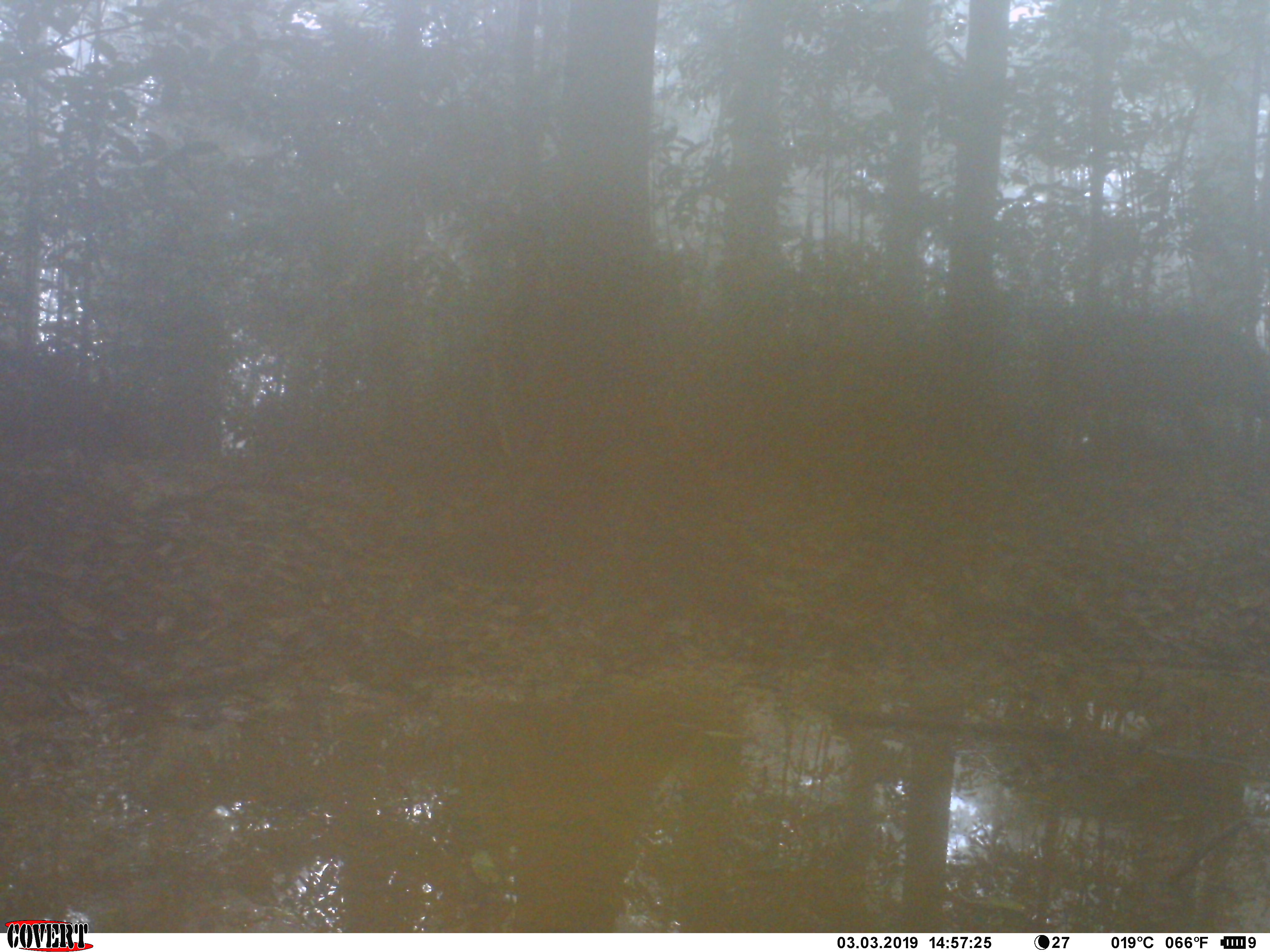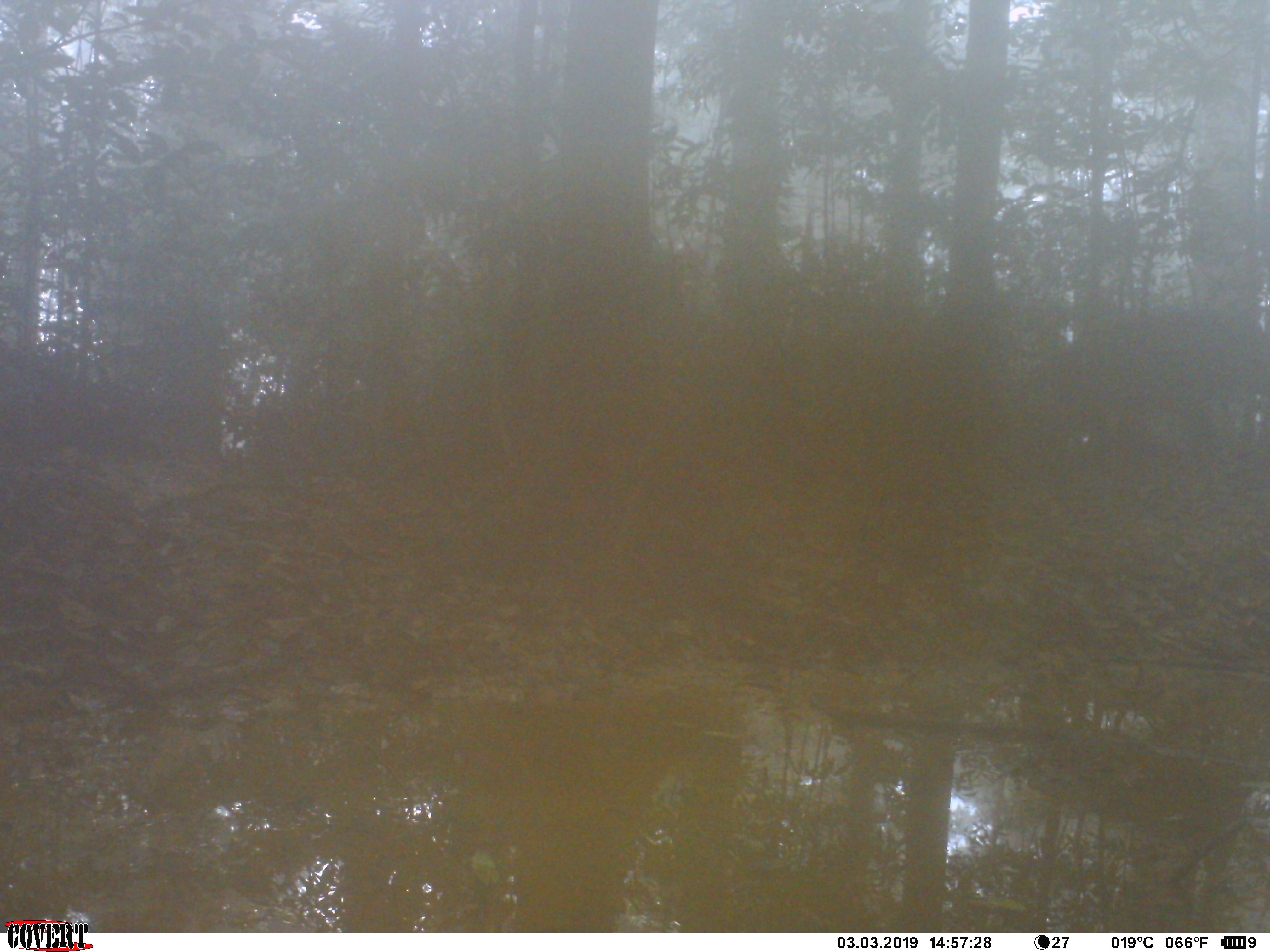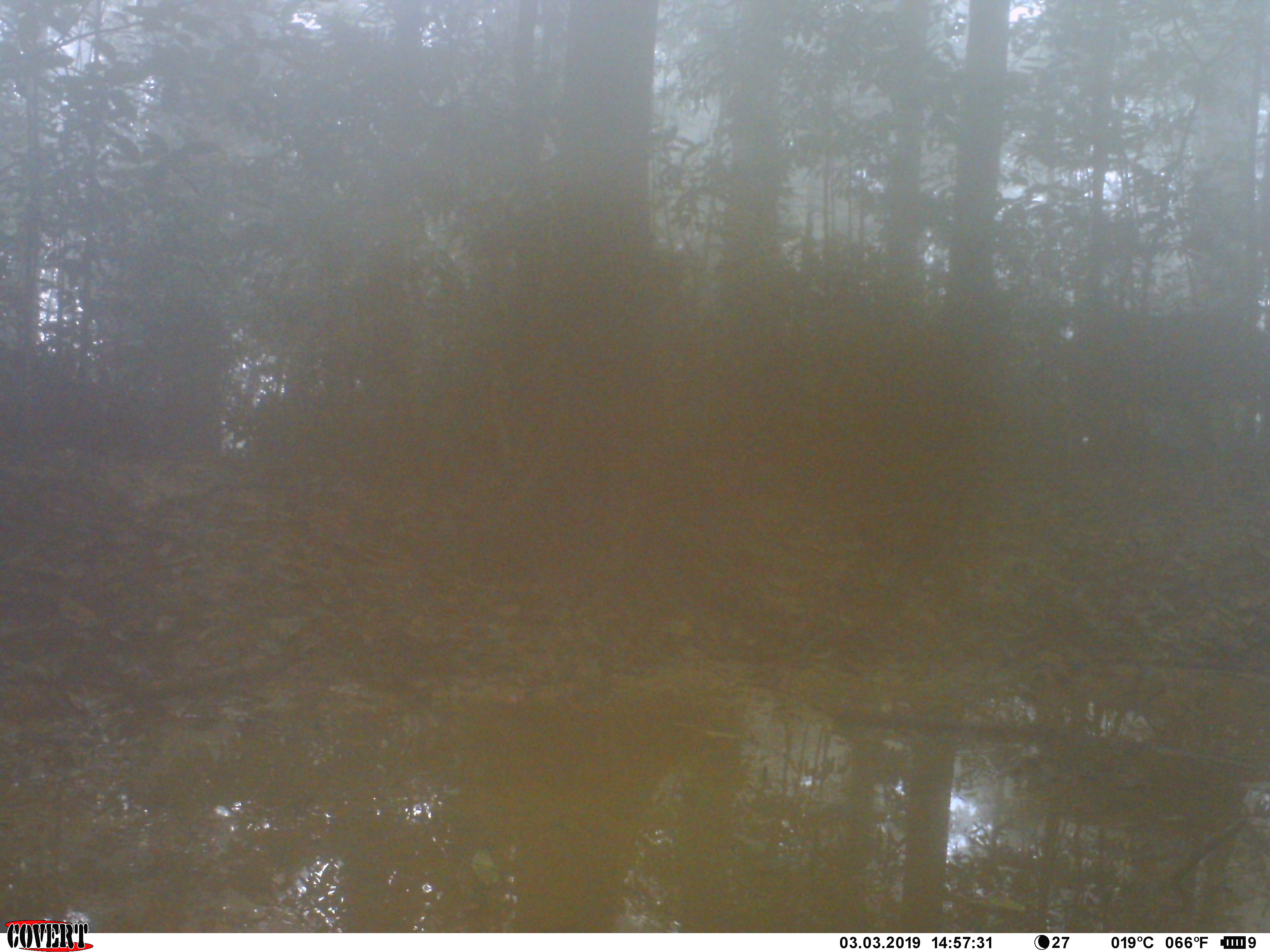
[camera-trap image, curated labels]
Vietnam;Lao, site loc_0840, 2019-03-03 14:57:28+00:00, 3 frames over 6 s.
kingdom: Animalia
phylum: Chordata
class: Mammalia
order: Artiodactyla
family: Suidae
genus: Sus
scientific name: Sus scrofa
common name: eurasian wild pig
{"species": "eurasian wild pig (Sus scrofa)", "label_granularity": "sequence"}